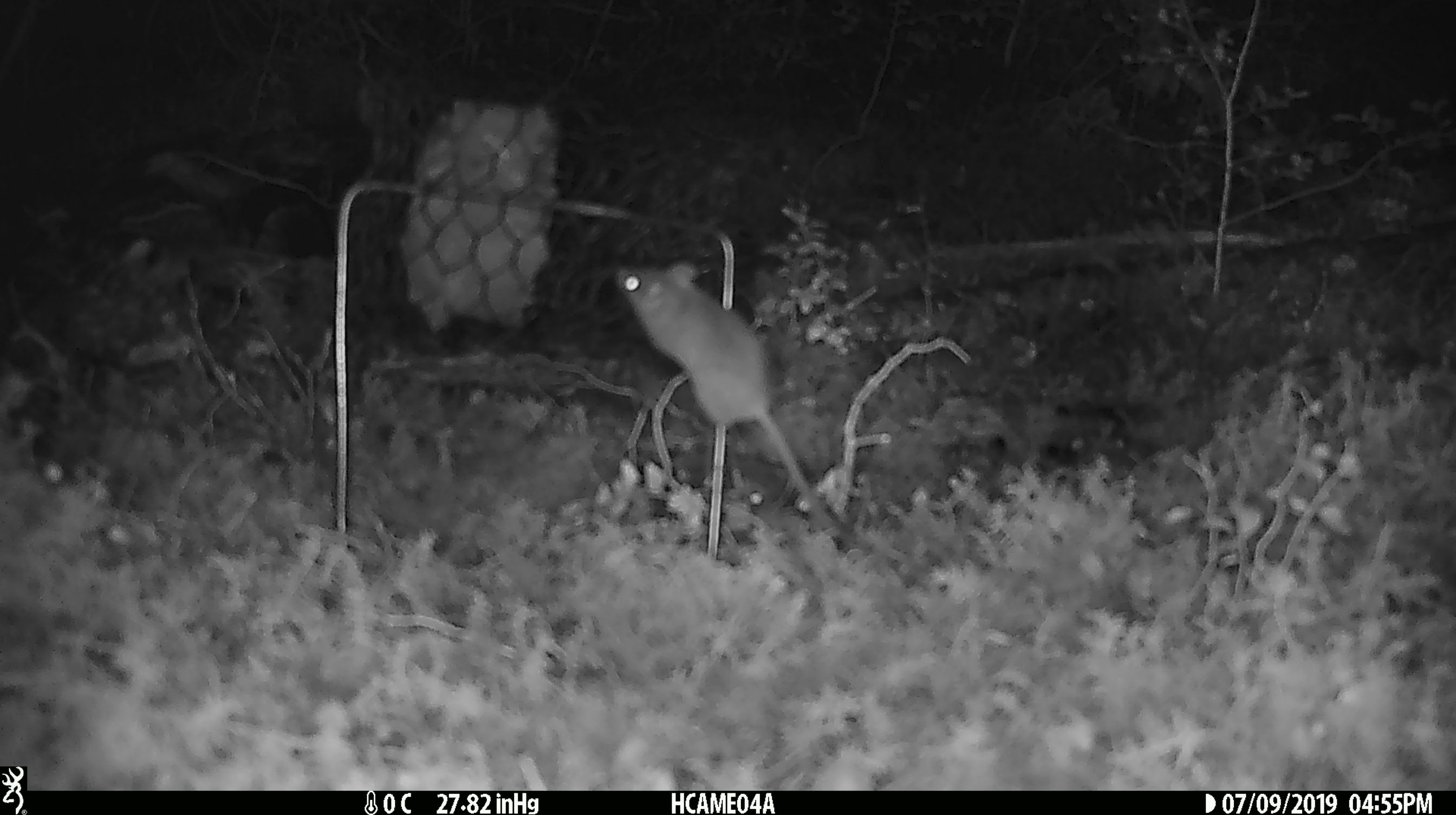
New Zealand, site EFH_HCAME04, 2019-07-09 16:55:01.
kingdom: Animalia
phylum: Chordata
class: Mammalia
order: Rodentia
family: Muridae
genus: Mus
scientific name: Mus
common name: mouse